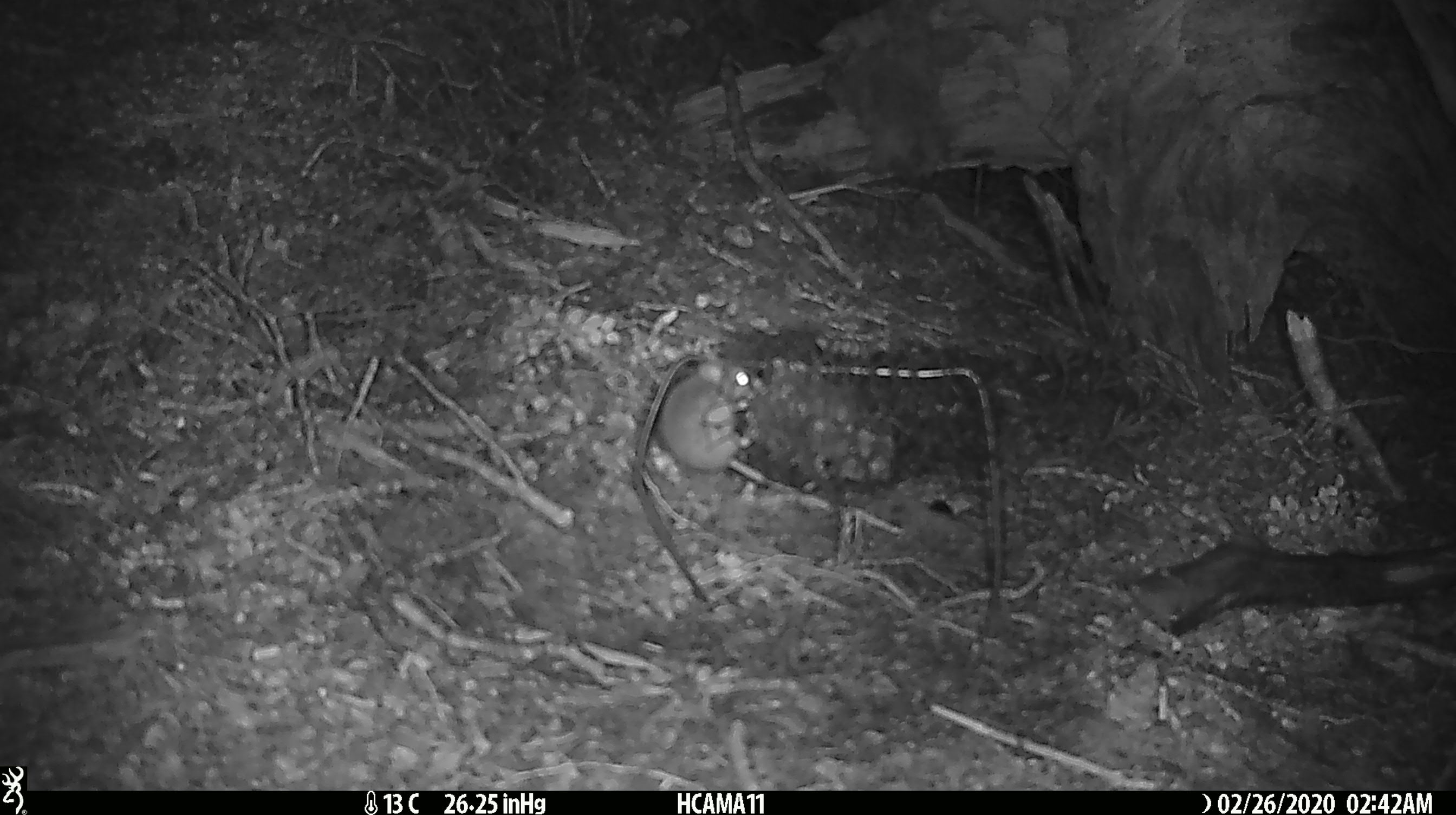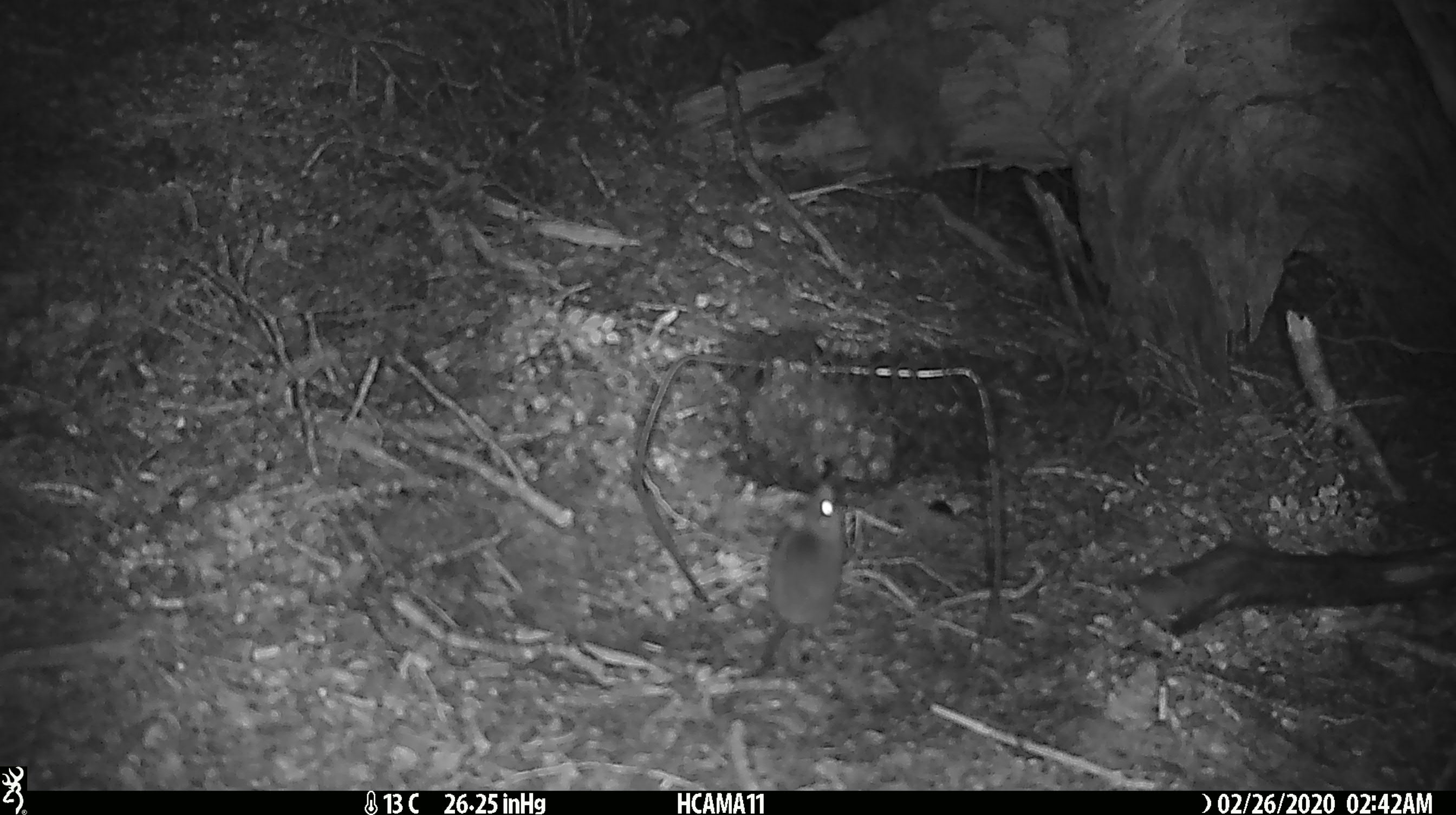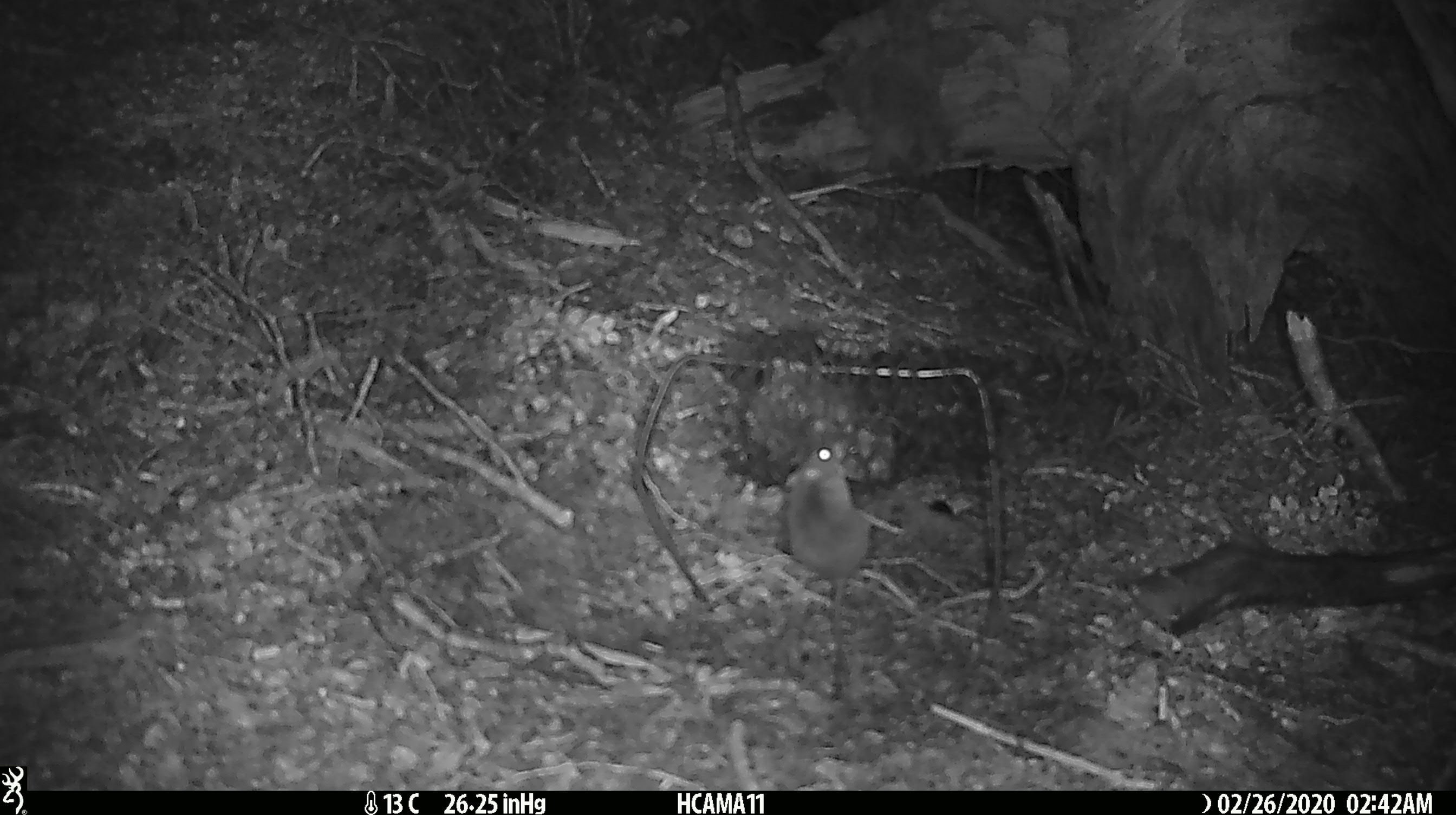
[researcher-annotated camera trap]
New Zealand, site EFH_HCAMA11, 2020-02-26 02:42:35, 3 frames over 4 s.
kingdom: Animalia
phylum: Chordata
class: Mammalia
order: Rodentia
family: Muridae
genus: Mus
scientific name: Mus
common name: mouse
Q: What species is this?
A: Mouse (Mus).